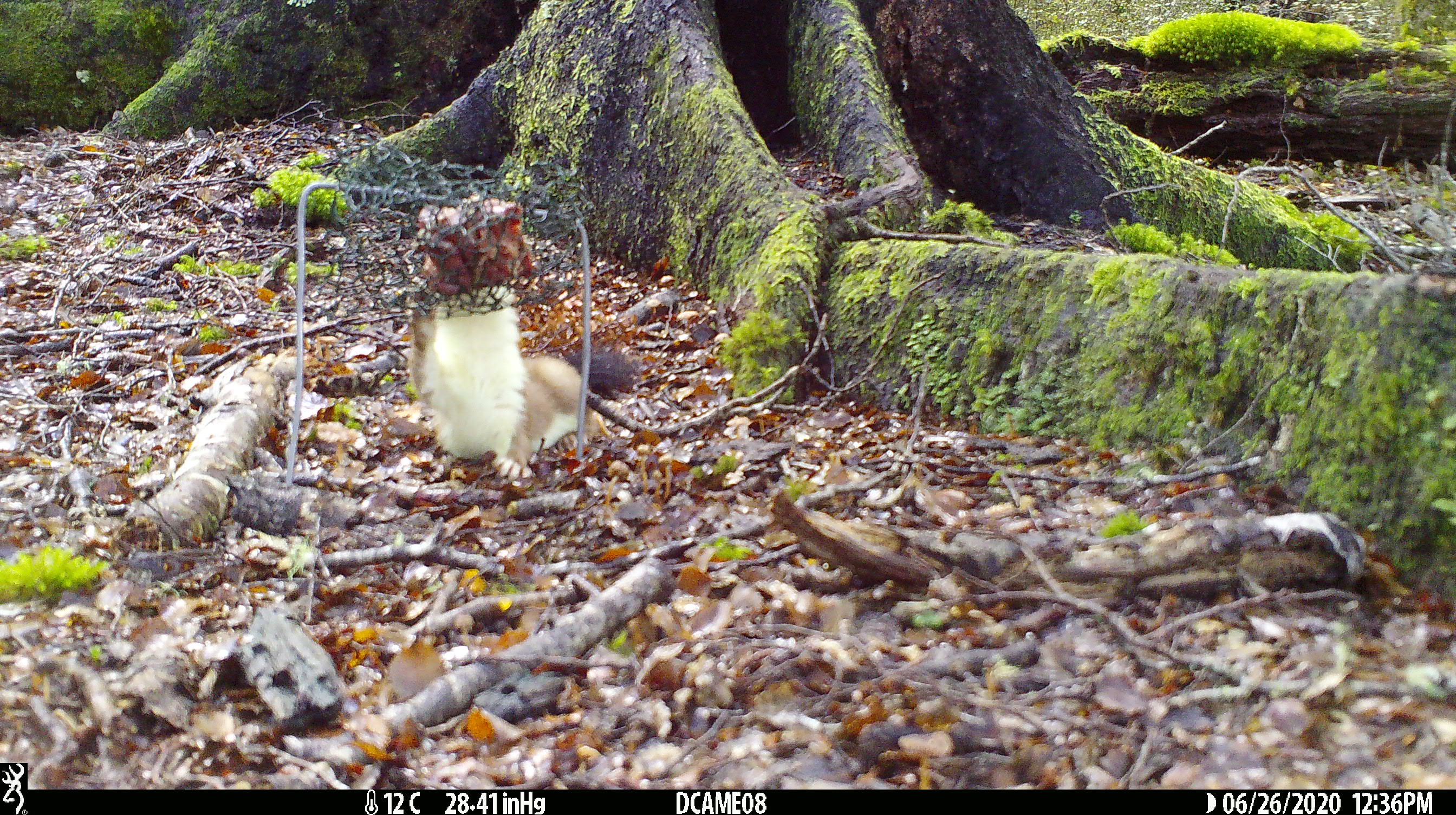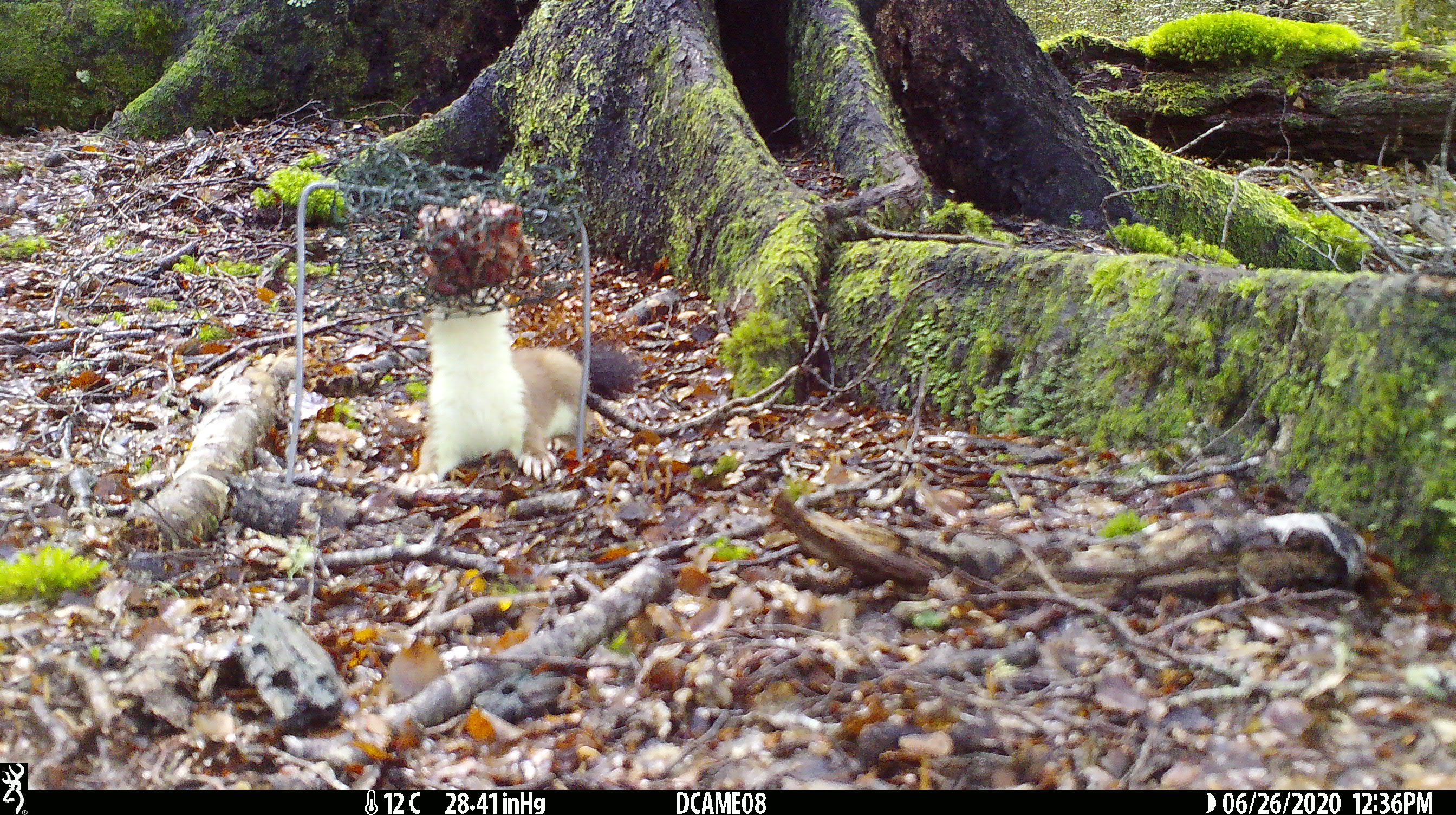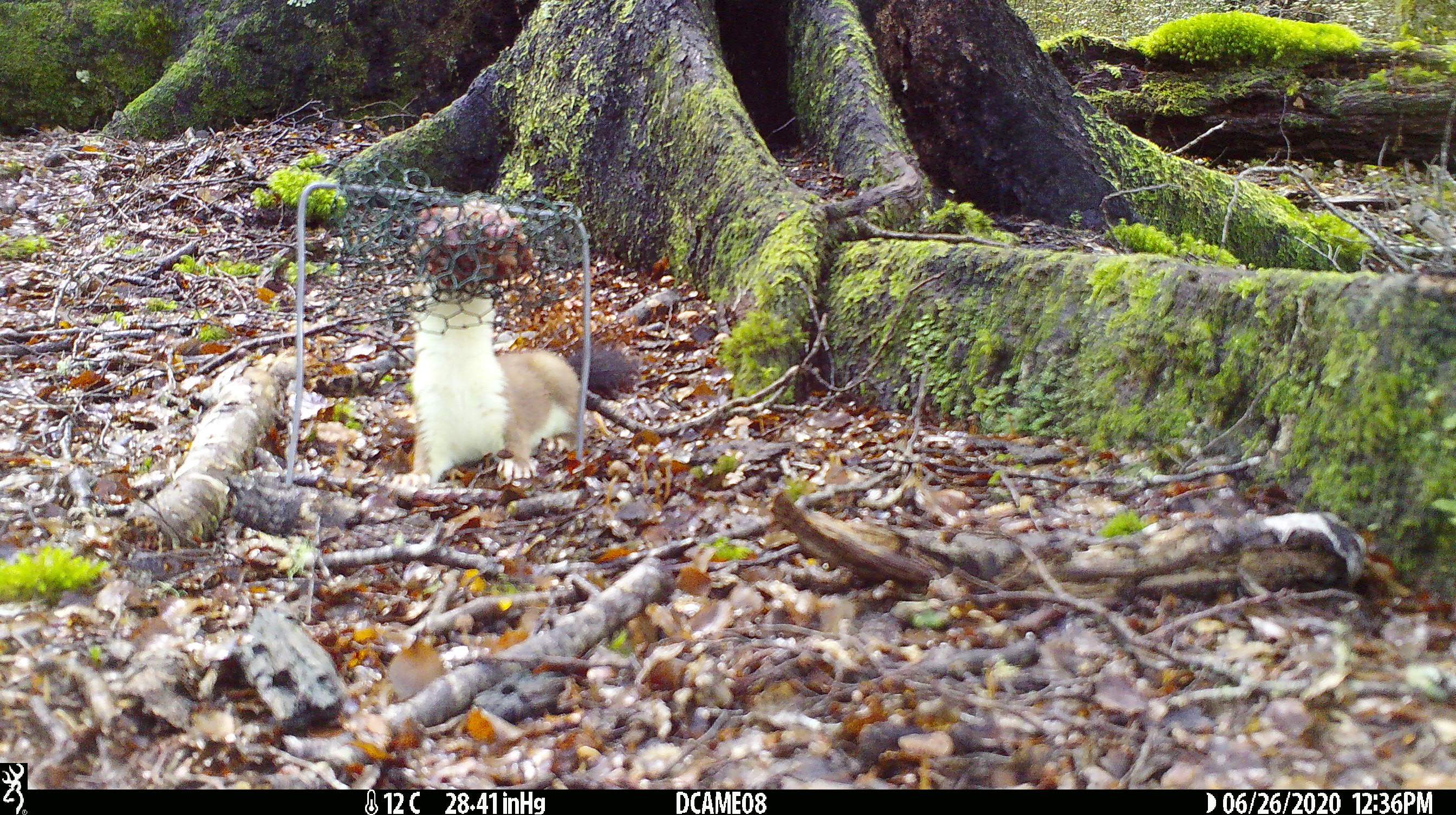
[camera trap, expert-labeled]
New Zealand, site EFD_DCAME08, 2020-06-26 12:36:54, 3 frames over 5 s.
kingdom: Animalia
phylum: Chordata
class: Mammalia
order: Carnivora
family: Mustelidae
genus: Mustela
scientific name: Mustela erminea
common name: stoat